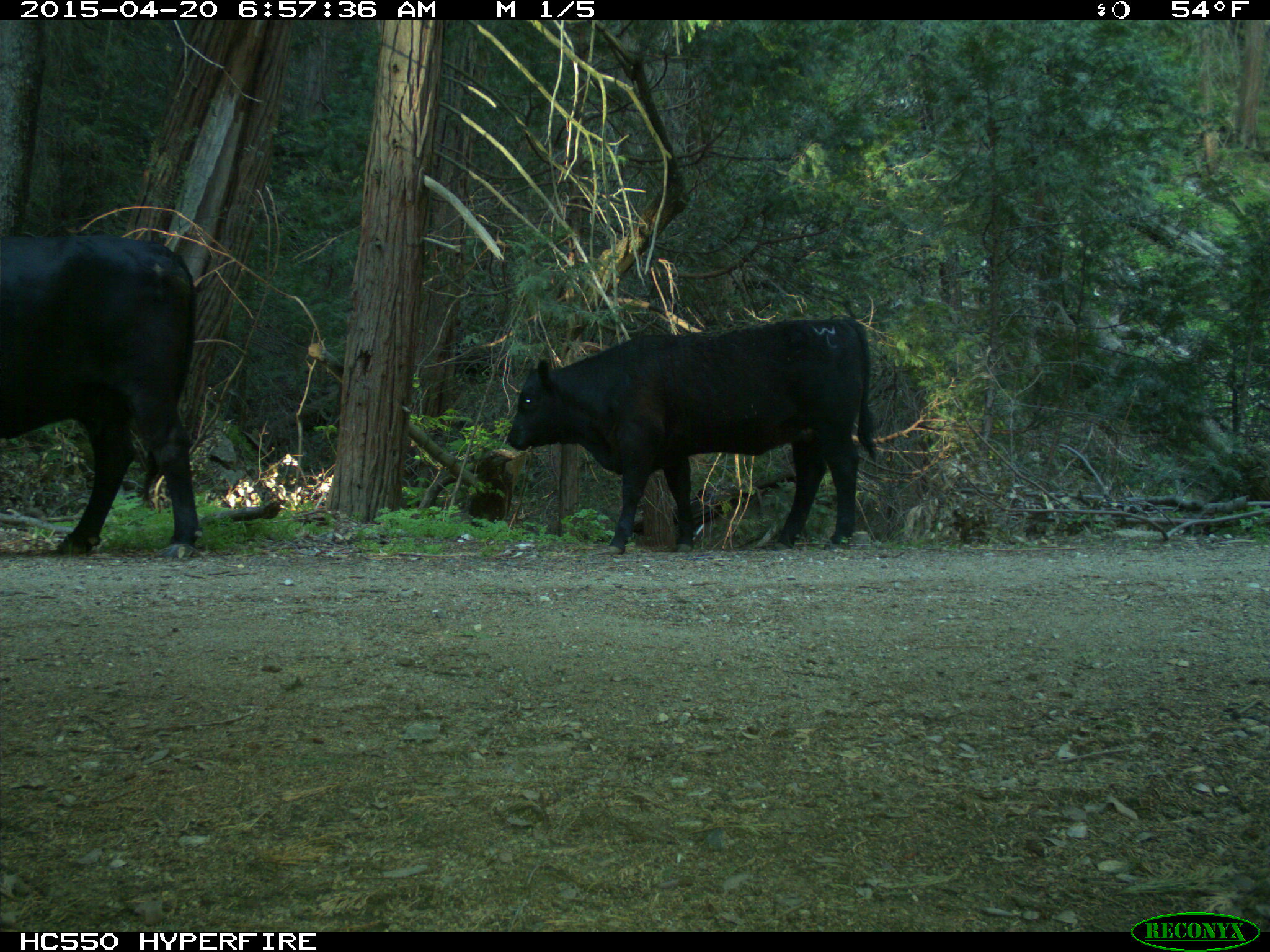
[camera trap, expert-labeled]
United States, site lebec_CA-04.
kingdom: Animalia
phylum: Chordata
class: Mammalia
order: Artiodactyla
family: Bovidae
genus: Bos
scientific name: Bos taurus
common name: domestic cow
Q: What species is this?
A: Bos taurus (domestic cow).